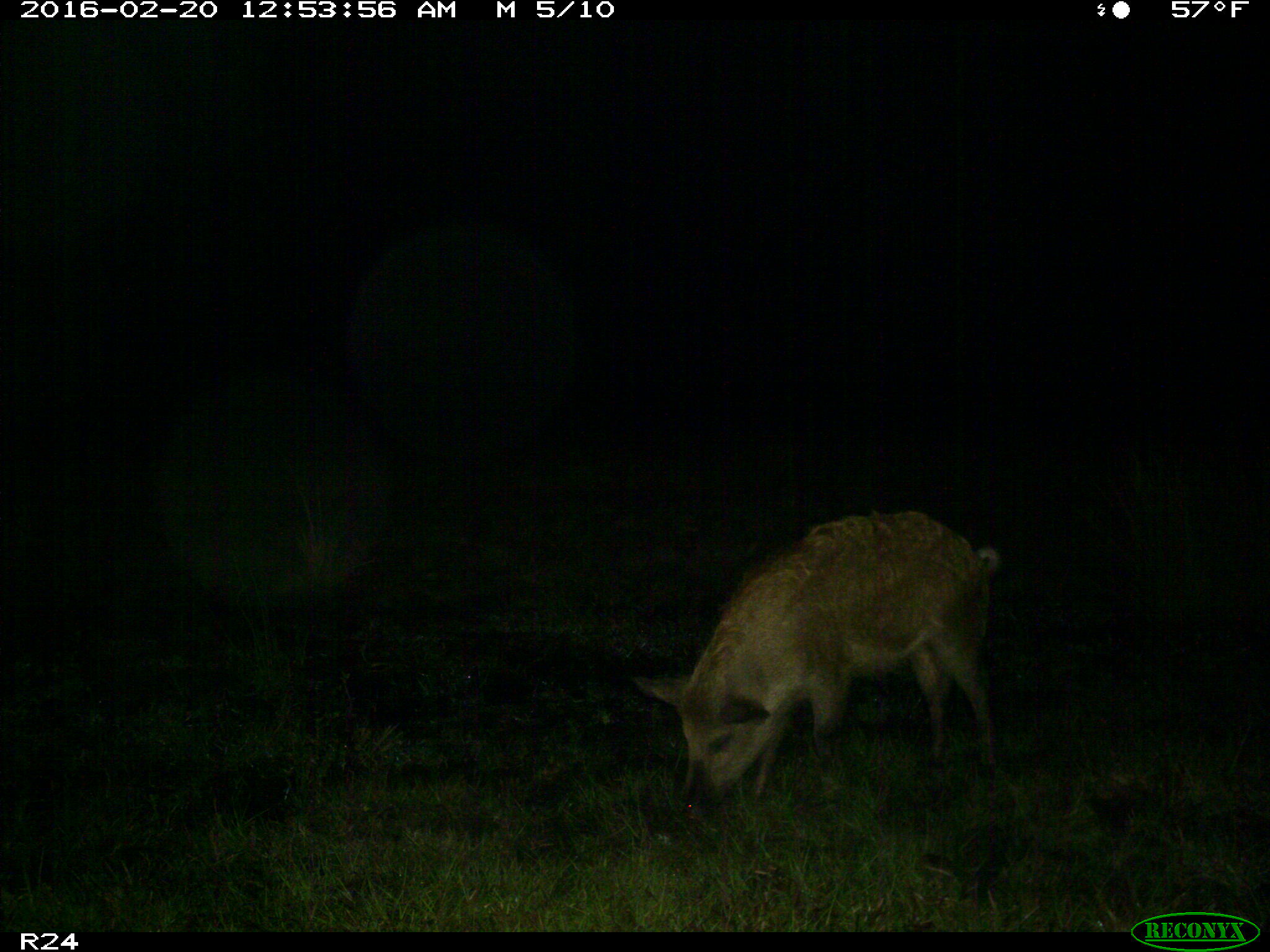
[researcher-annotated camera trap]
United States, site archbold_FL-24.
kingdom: Animalia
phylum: Chordata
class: Mammalia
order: Artiodactyla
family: Suidae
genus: Sus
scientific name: Sus scrofa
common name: wild boar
Sus scrofa (wild boar).